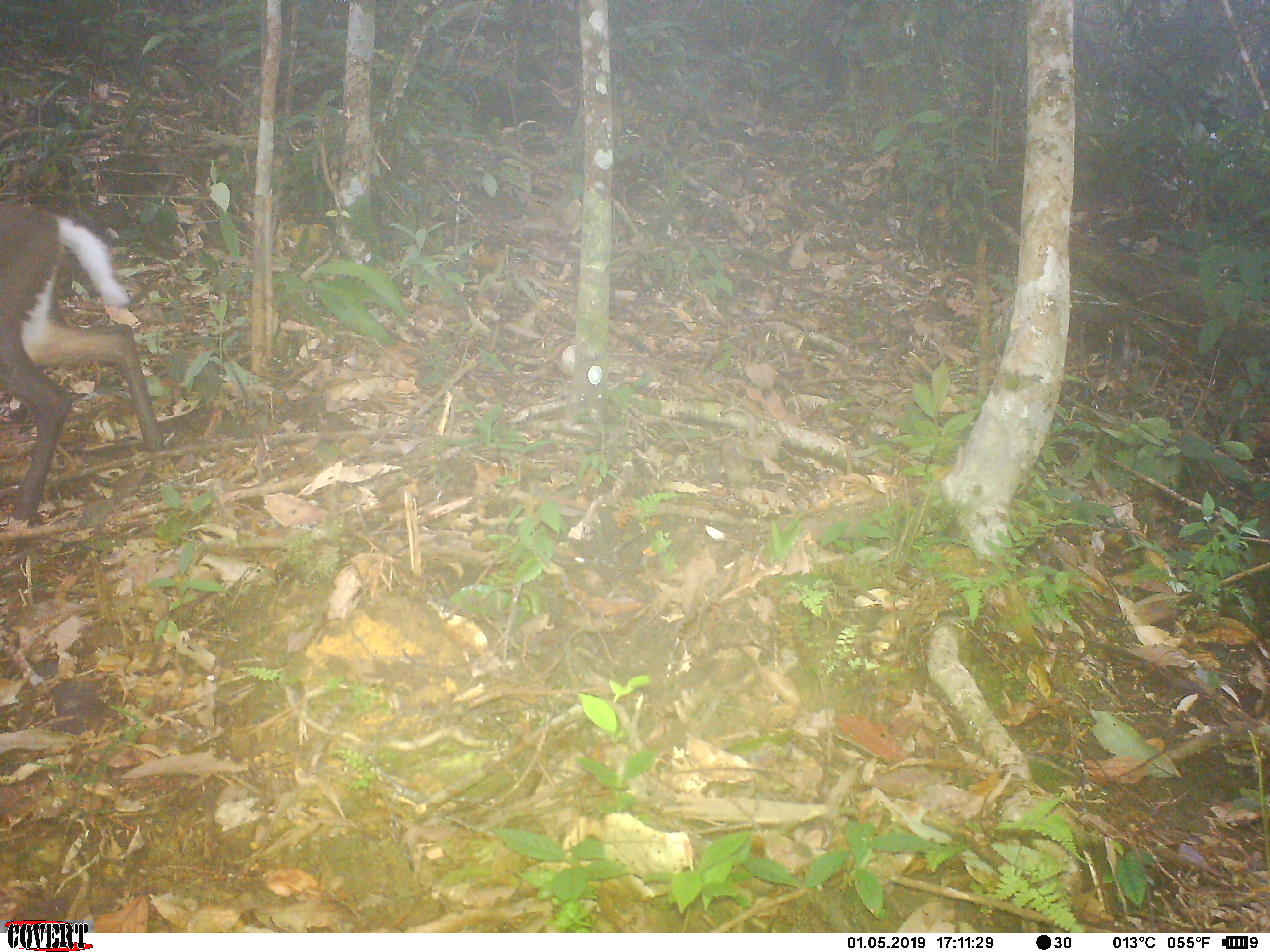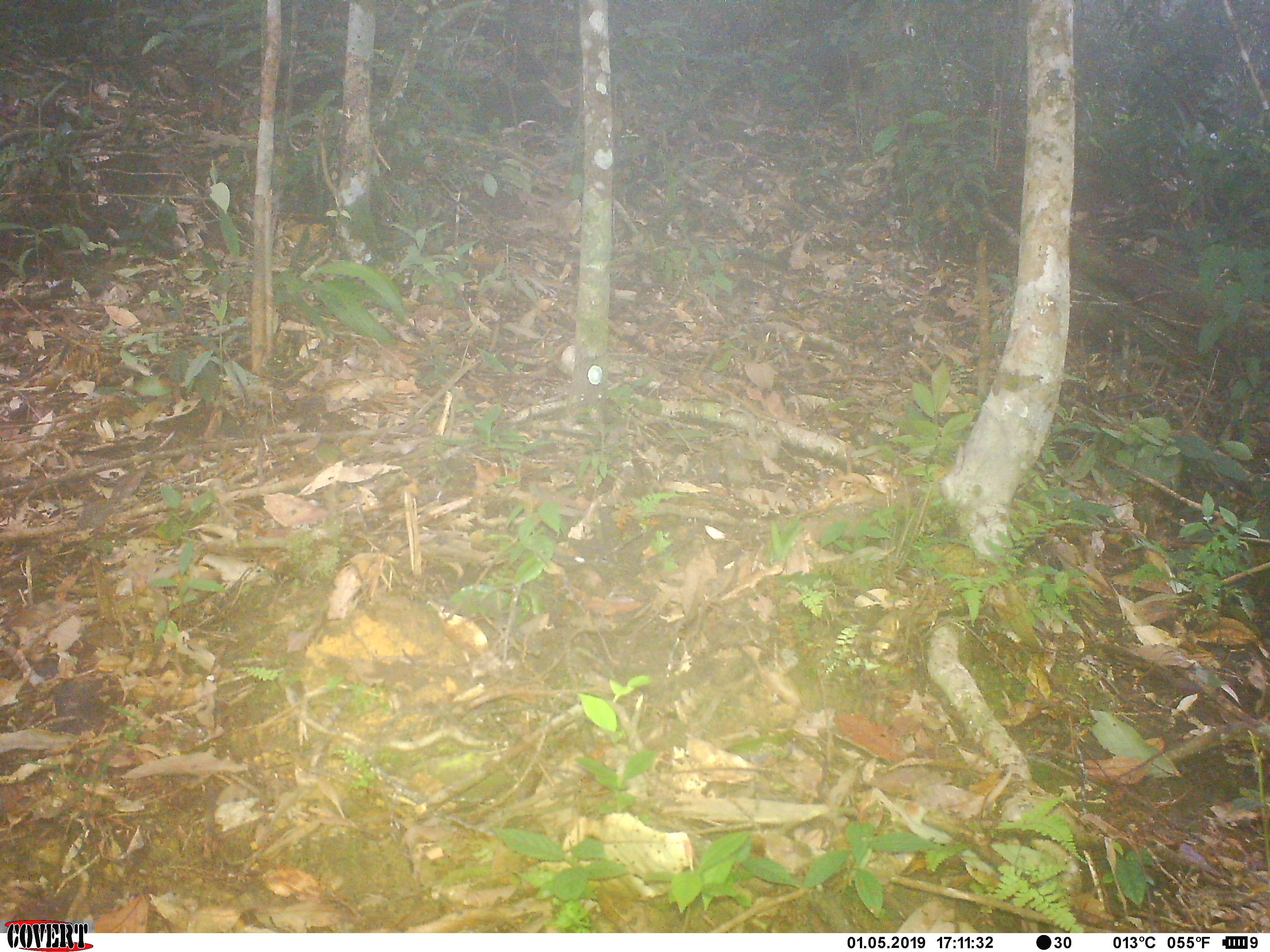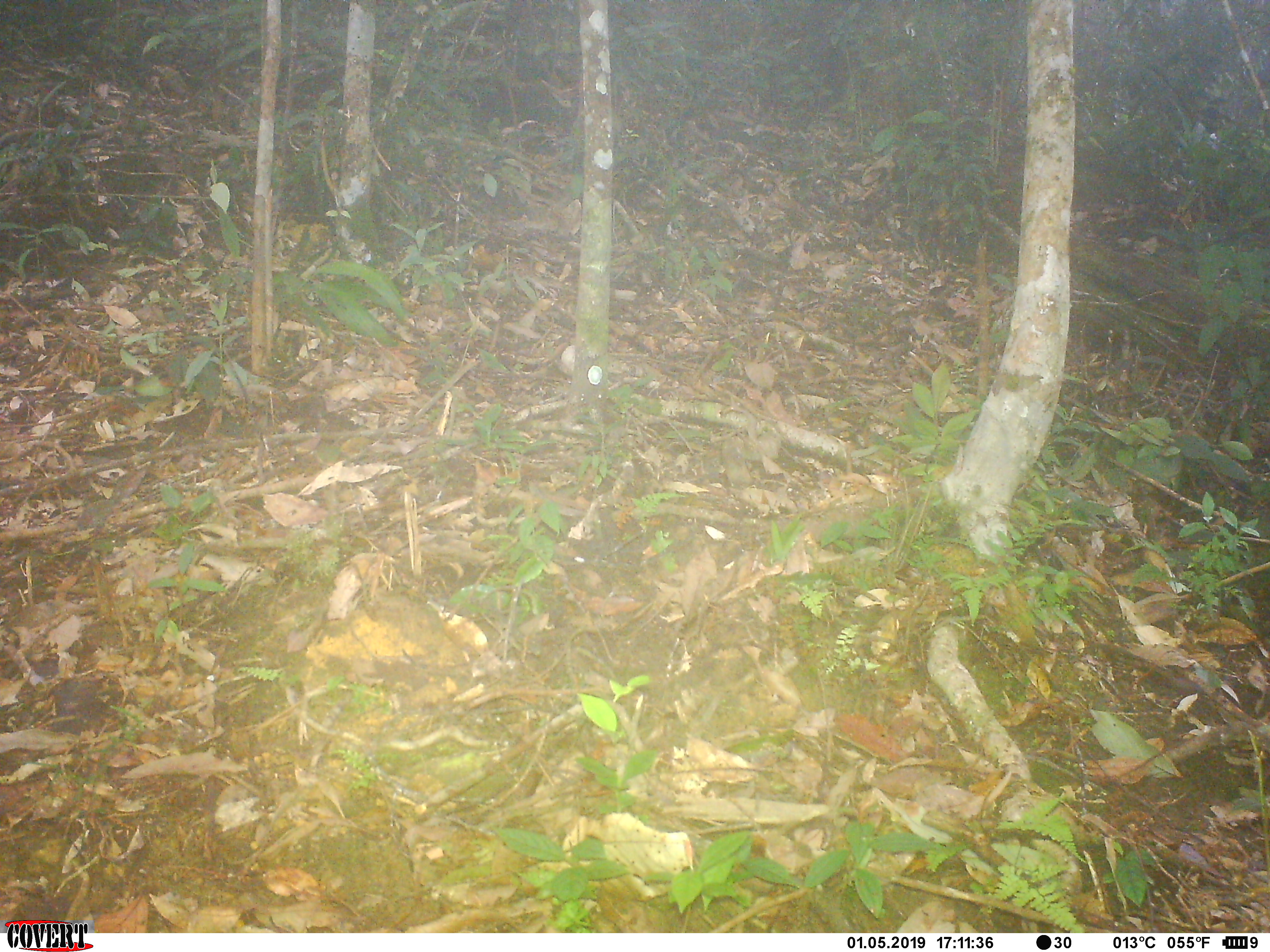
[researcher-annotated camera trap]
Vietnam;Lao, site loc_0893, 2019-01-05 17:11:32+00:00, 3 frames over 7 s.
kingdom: Animalia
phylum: Chordata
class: Mammalia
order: Artiodactyla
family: Cervidae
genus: Muntiacus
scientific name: Muntiacus rooseveltorum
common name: roosevelt's muntjac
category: roosevelts muntjac group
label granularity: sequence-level